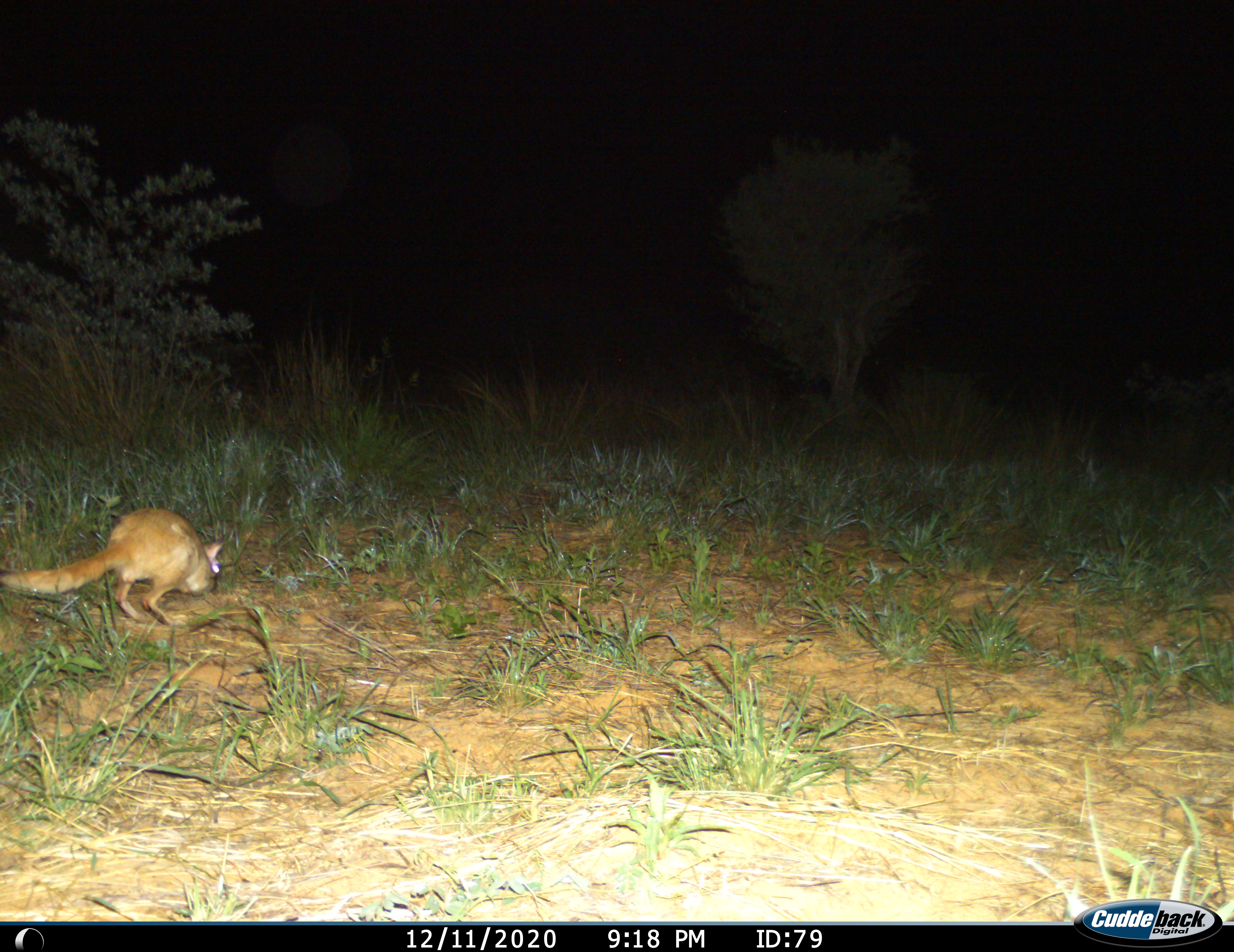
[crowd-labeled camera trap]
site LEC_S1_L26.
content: unidentified animal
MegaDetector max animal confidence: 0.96